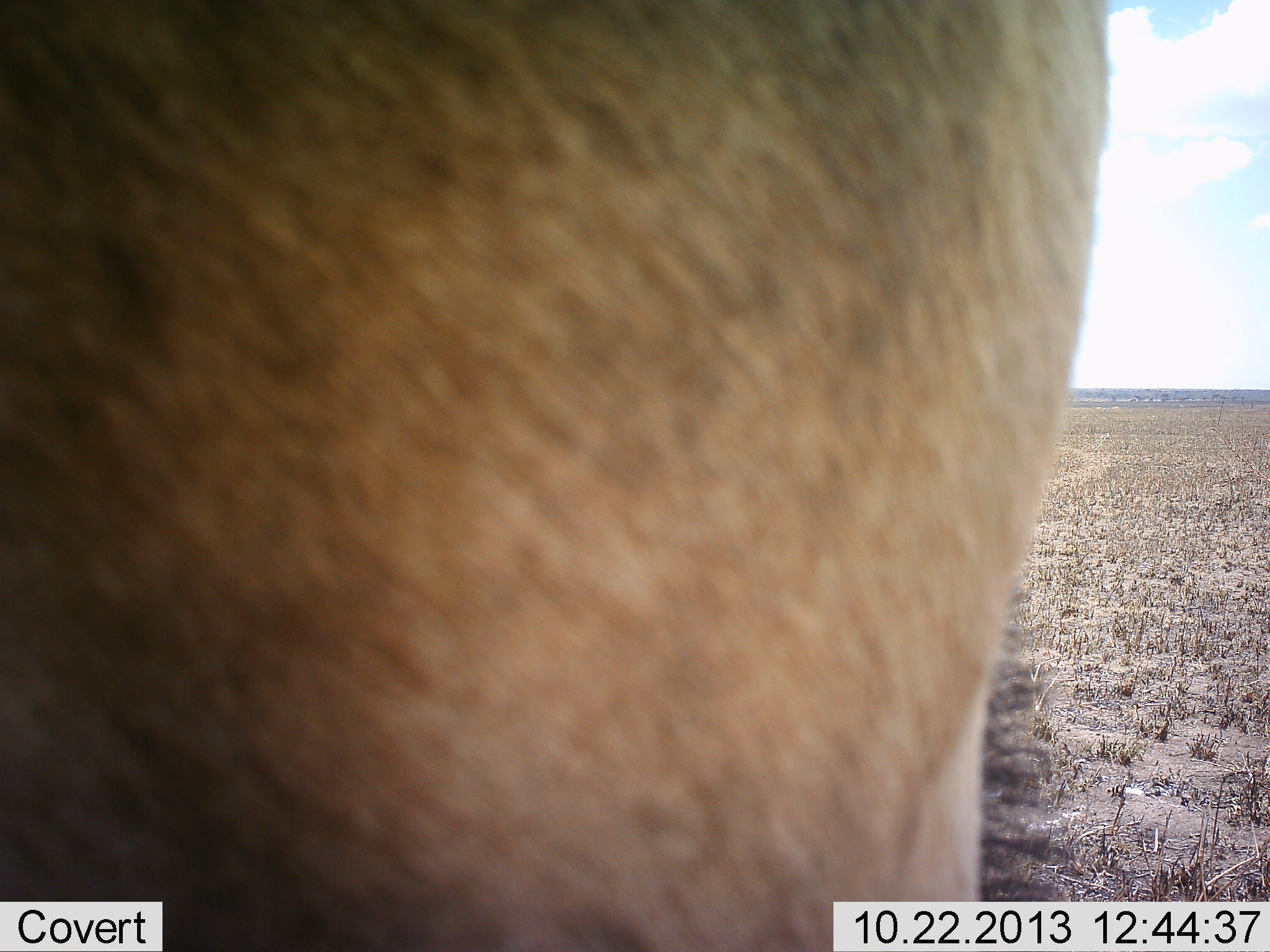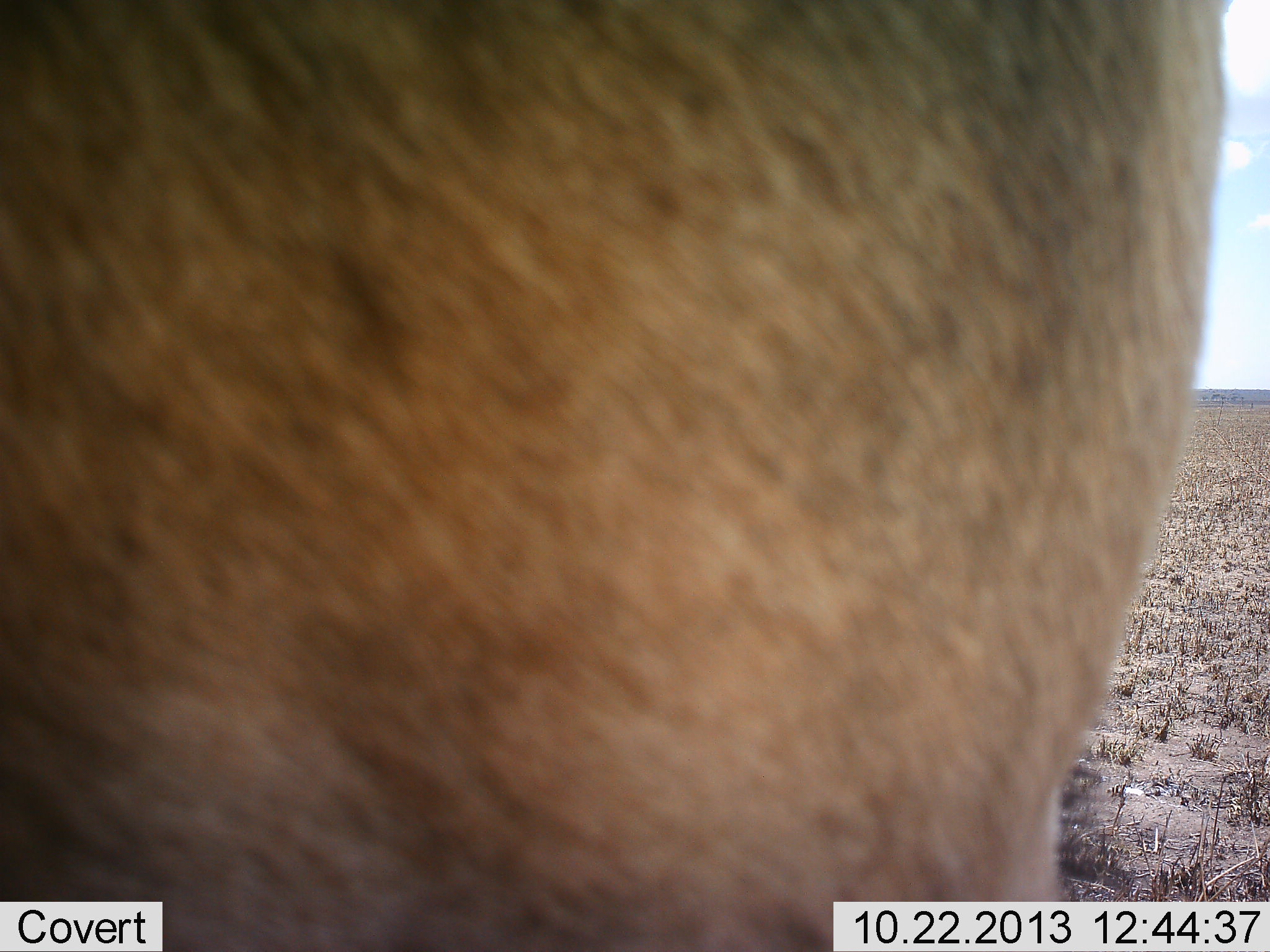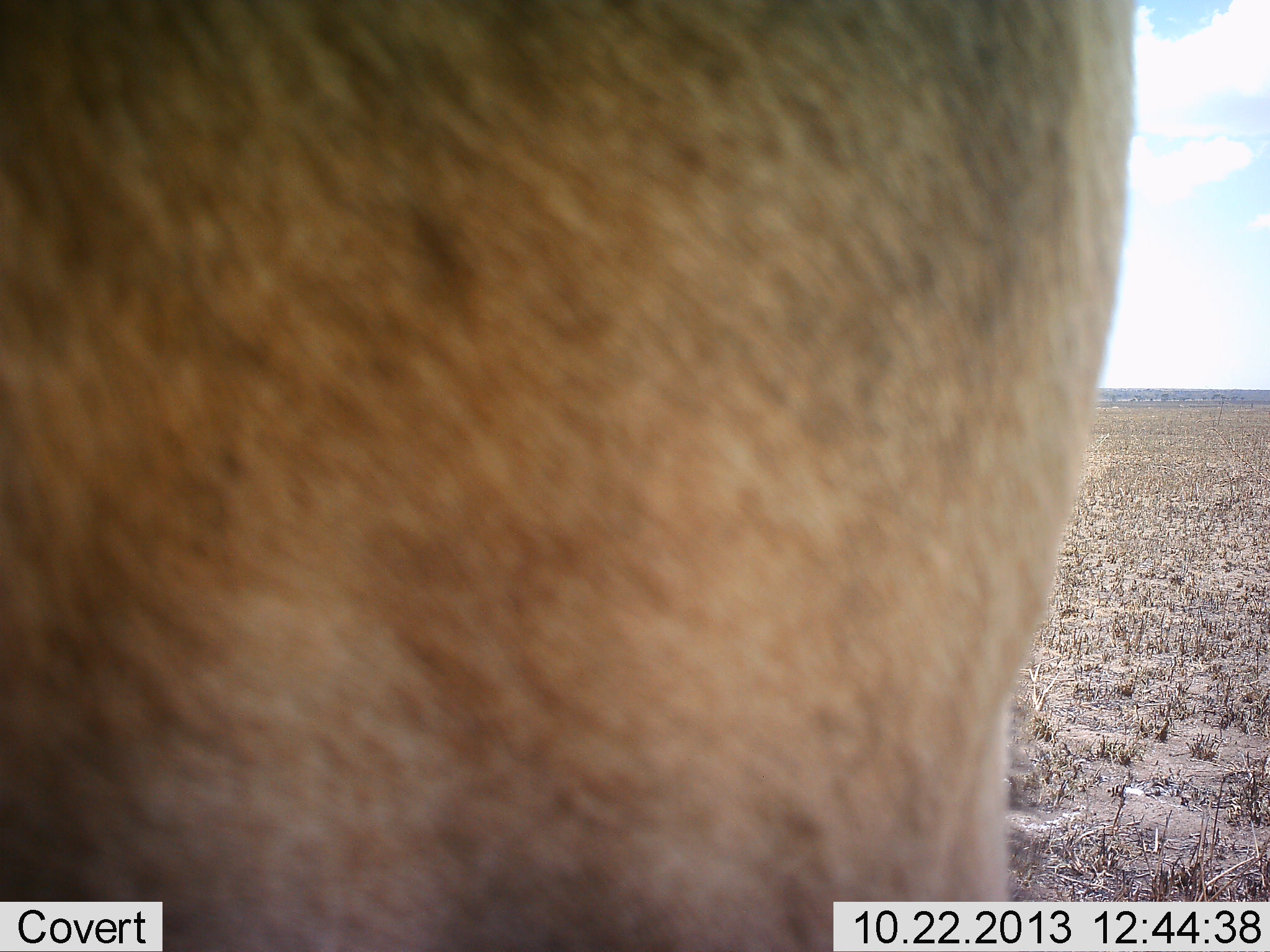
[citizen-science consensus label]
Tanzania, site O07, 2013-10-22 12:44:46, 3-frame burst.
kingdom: Animalia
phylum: Chordata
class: Mammalia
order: Artiodactyla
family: Bovidae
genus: Alcelaphus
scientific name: Alcelaphus buselaphus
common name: hartebeest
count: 1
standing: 100%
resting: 20%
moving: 0%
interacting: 0%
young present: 0%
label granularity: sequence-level